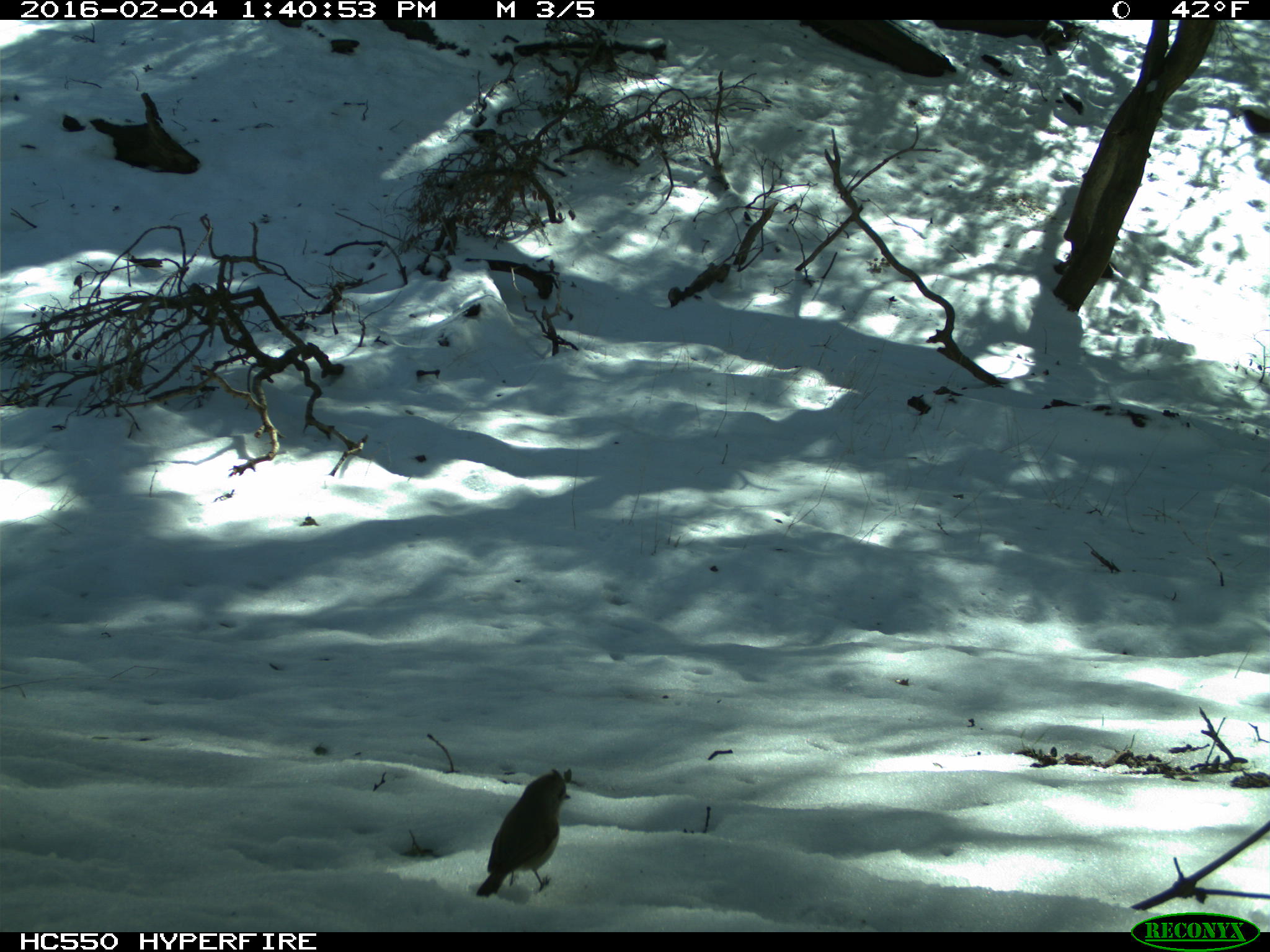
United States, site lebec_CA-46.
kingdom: Animalia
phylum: Chordata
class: Aves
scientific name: Aves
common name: birds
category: unidentified bird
Unidentified bird (birds) (Aves).